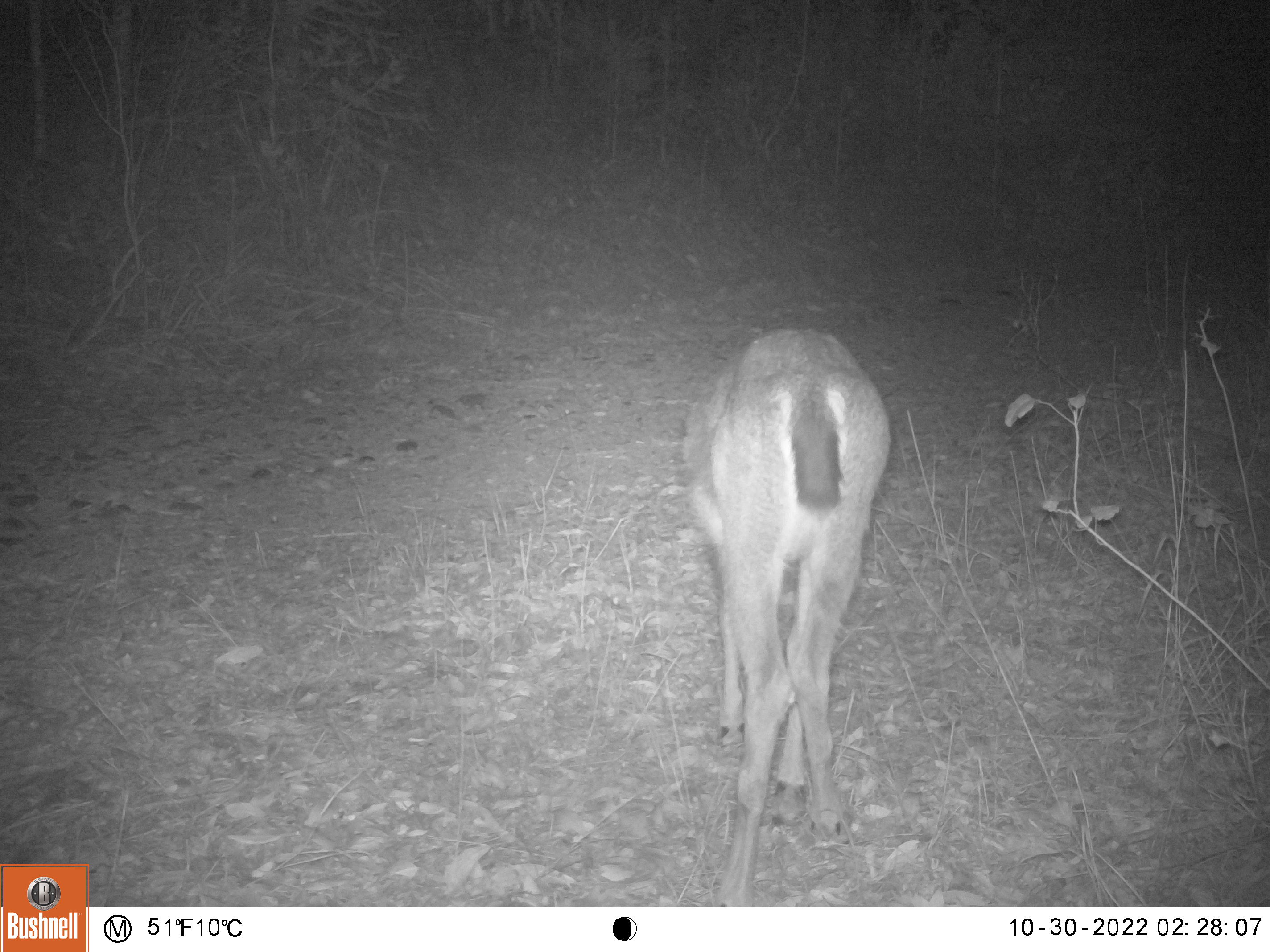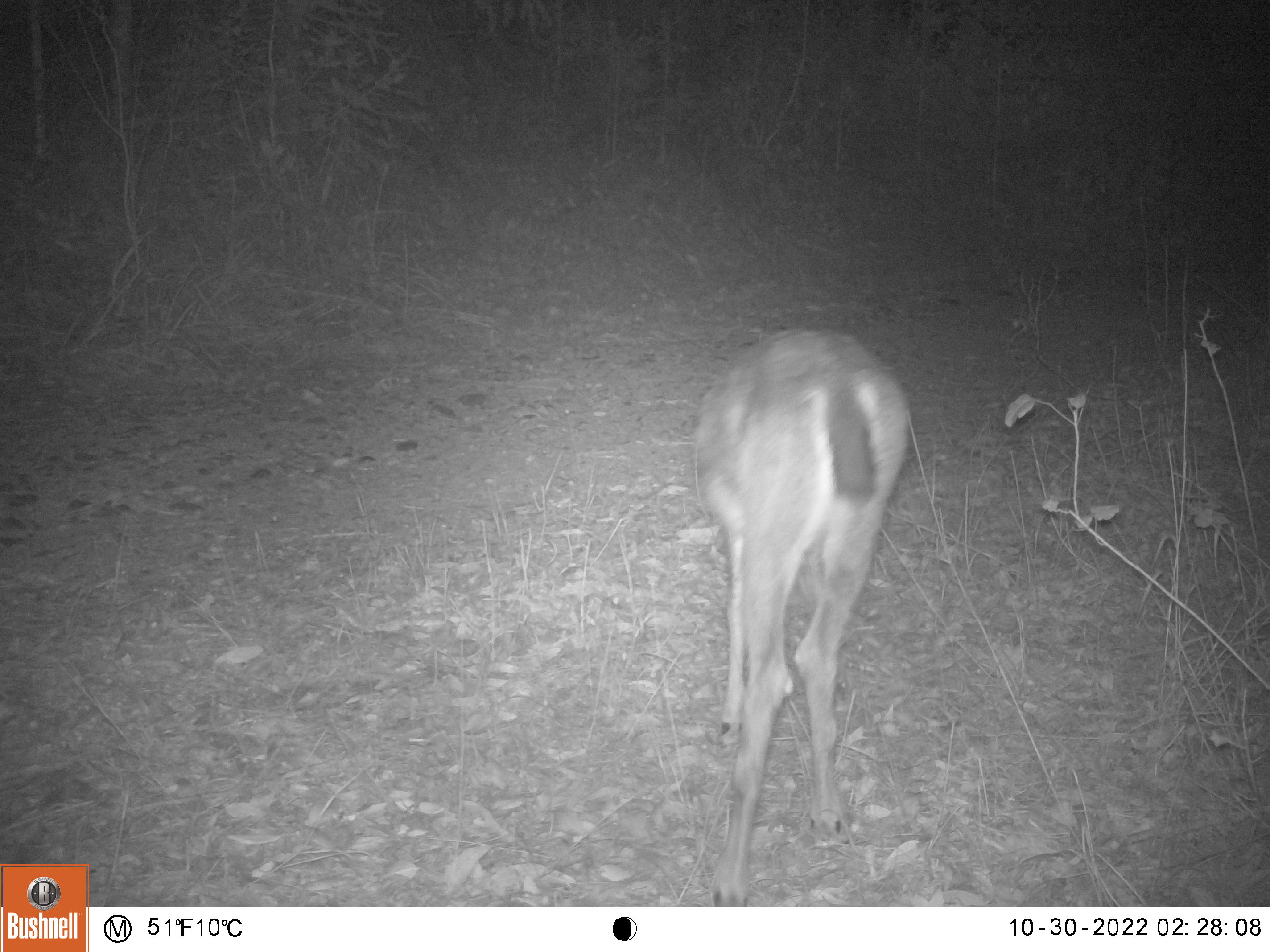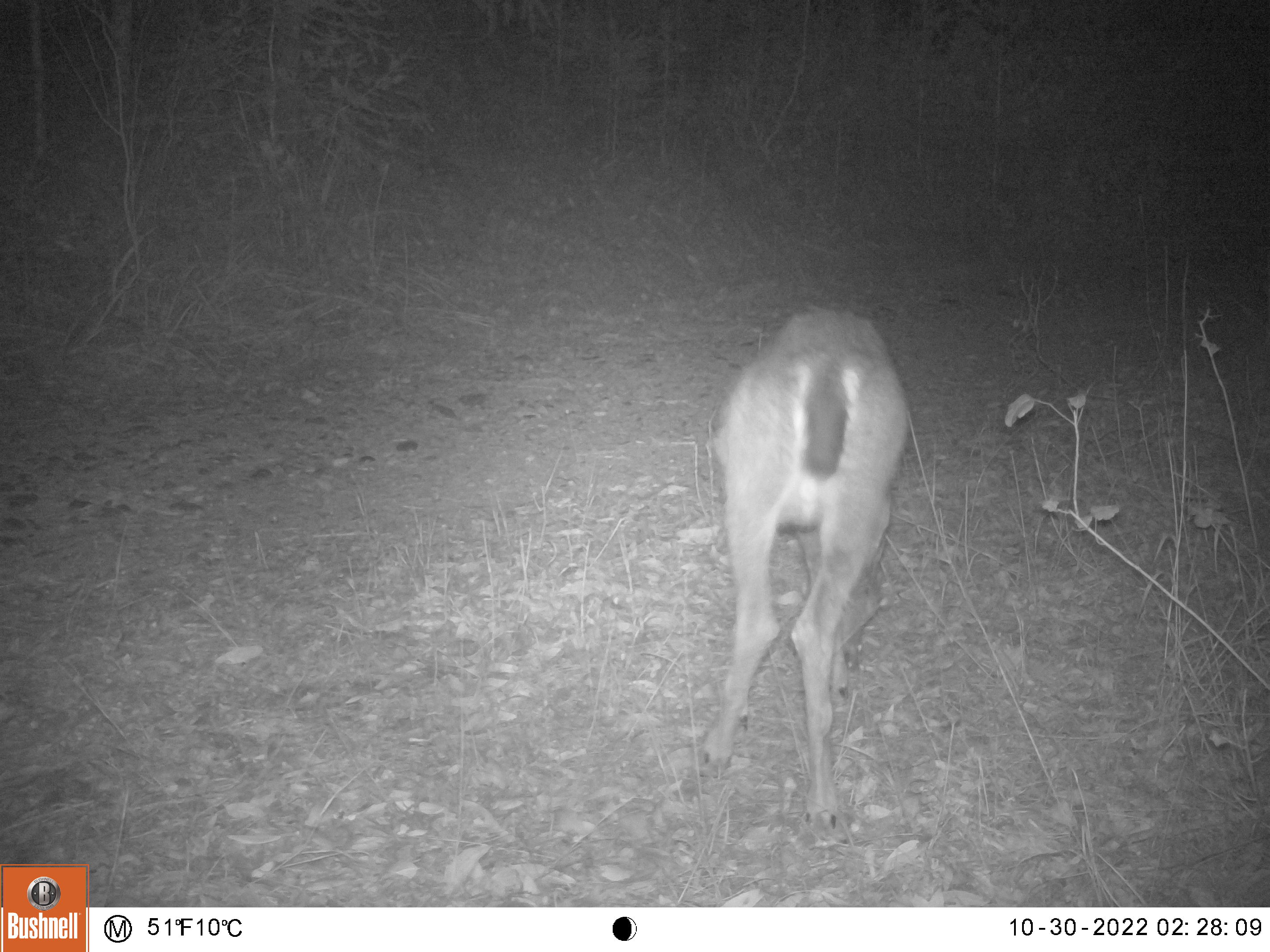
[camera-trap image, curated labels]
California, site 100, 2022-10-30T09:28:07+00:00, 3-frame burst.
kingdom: Animalia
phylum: Chordata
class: Mammalia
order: Artiodactyla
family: Cervidae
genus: Odocoileus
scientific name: Odocoileus hemionus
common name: mule deer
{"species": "mule deer (Odocoileus hemionus)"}